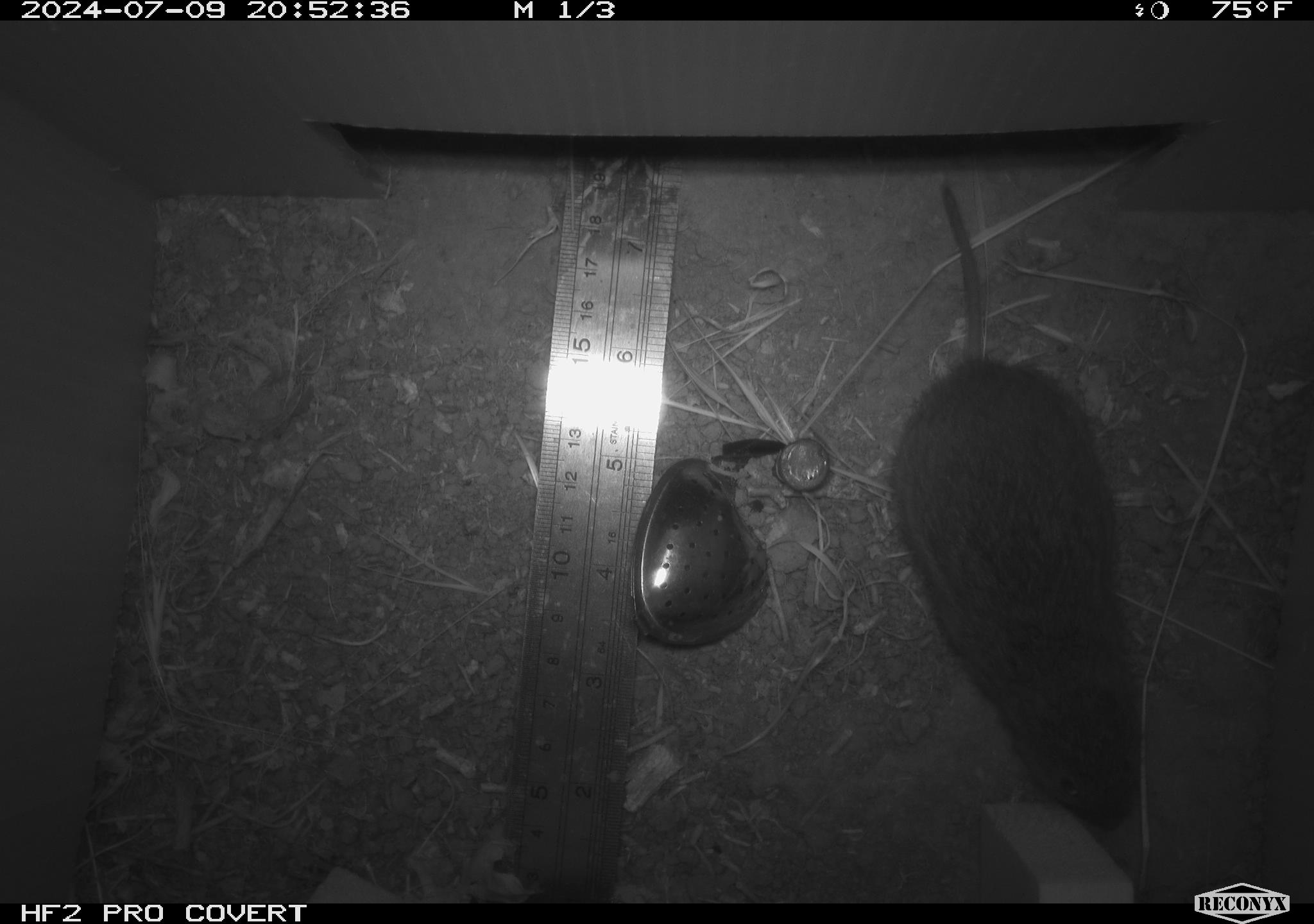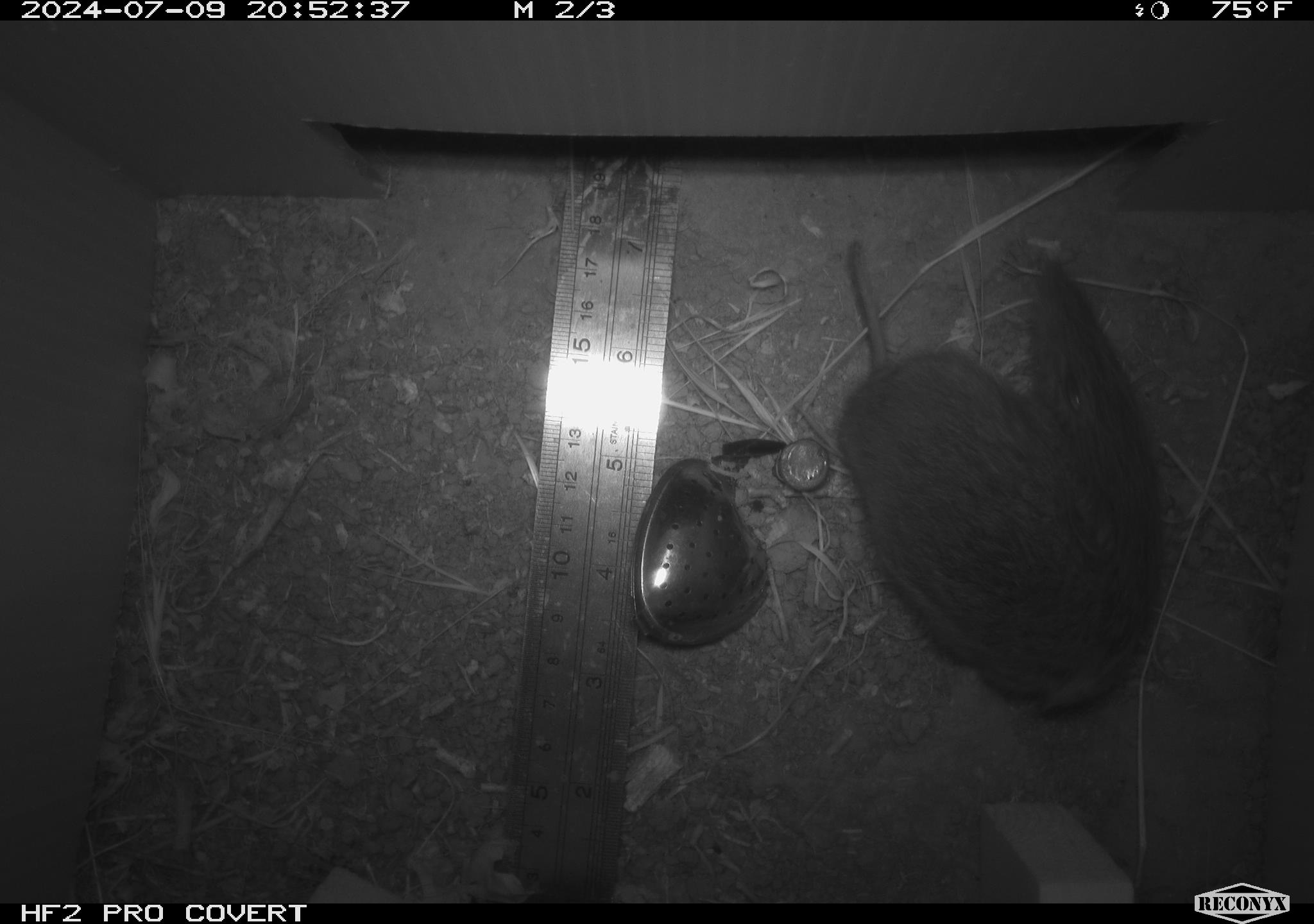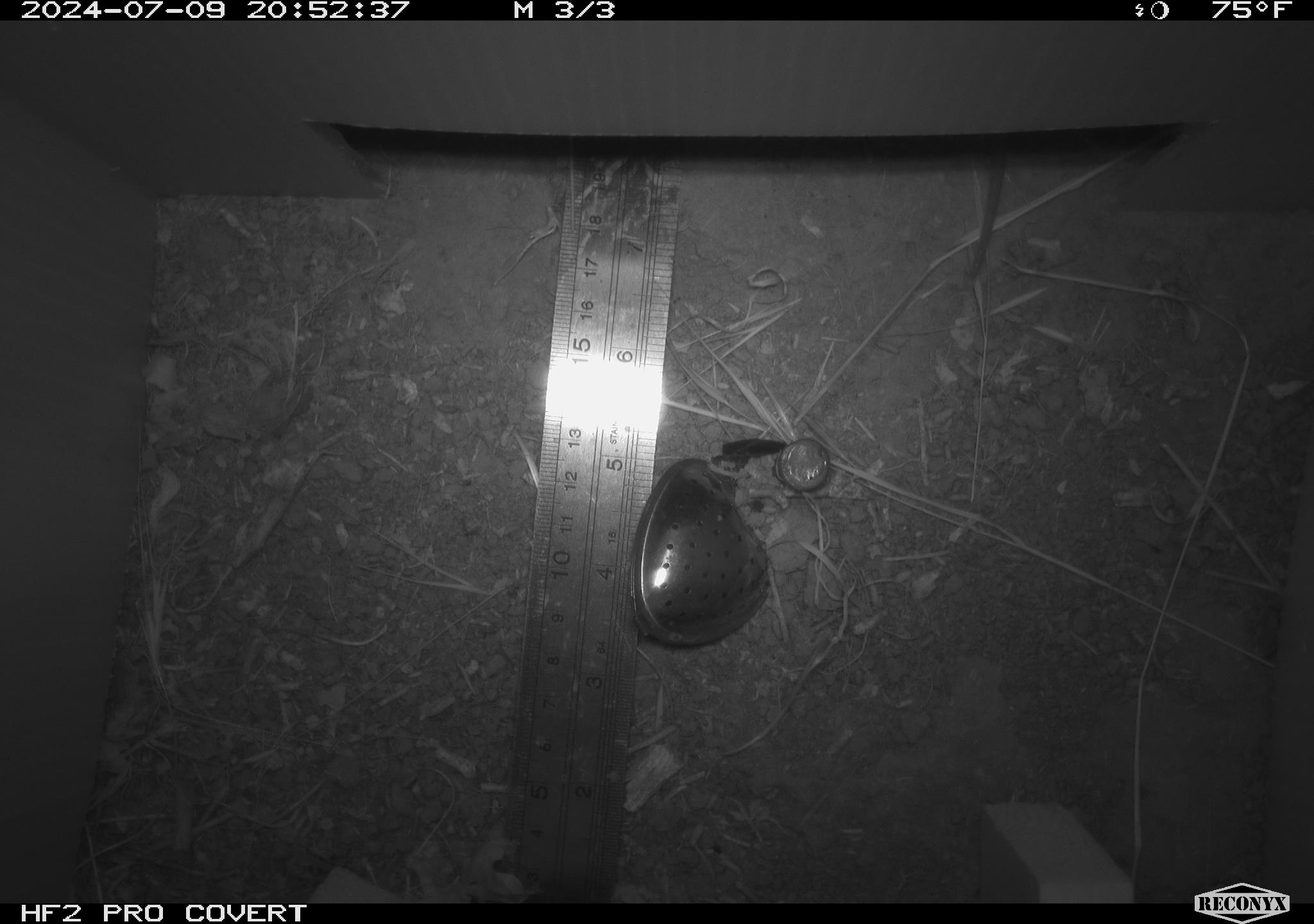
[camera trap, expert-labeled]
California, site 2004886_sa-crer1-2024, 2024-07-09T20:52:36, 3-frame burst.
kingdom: Animalia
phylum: Chordata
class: Mammalia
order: Rodentia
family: Cricetidae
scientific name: Arvicolinae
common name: voles, lemmings, and muskrats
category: arvicolinae subfamily